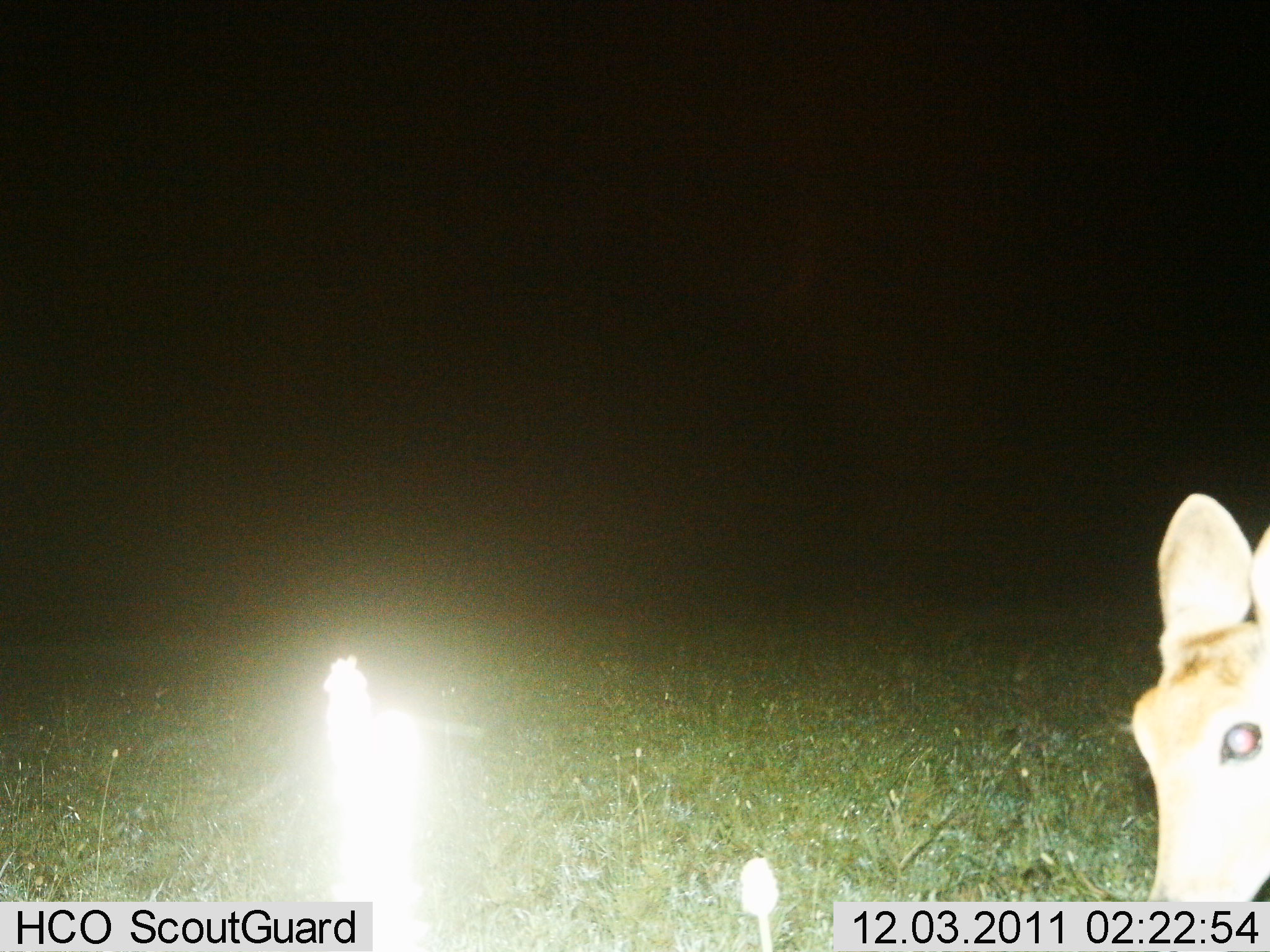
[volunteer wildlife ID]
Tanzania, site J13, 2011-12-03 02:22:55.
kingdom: Animalia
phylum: Chordata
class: Mammalia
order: Artiodactyla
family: Bovidae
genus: Redunca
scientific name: Redunca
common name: reedbuck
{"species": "reedbuck (Redunca)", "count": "1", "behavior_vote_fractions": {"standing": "100%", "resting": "0%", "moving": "0%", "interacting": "0%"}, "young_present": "0%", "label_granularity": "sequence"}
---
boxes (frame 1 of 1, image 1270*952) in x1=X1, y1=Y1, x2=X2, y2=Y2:
animal: x1=1130, y1=491, x2=1270, y2=906